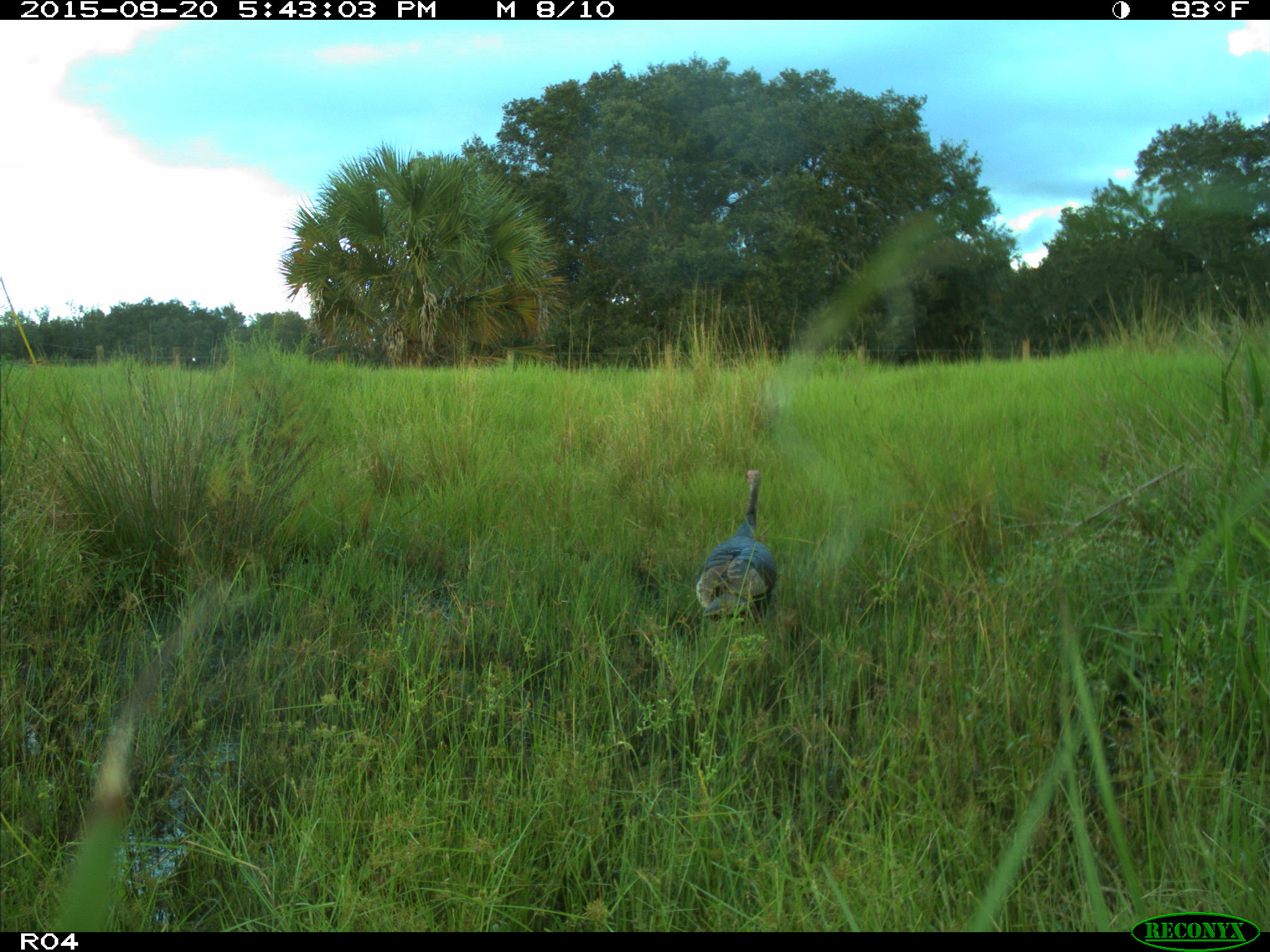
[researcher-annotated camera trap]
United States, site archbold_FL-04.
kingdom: Animalia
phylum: Chordata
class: Aves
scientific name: Aves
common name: birds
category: unidentified bird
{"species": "unidentified bird (birds) (Aves)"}